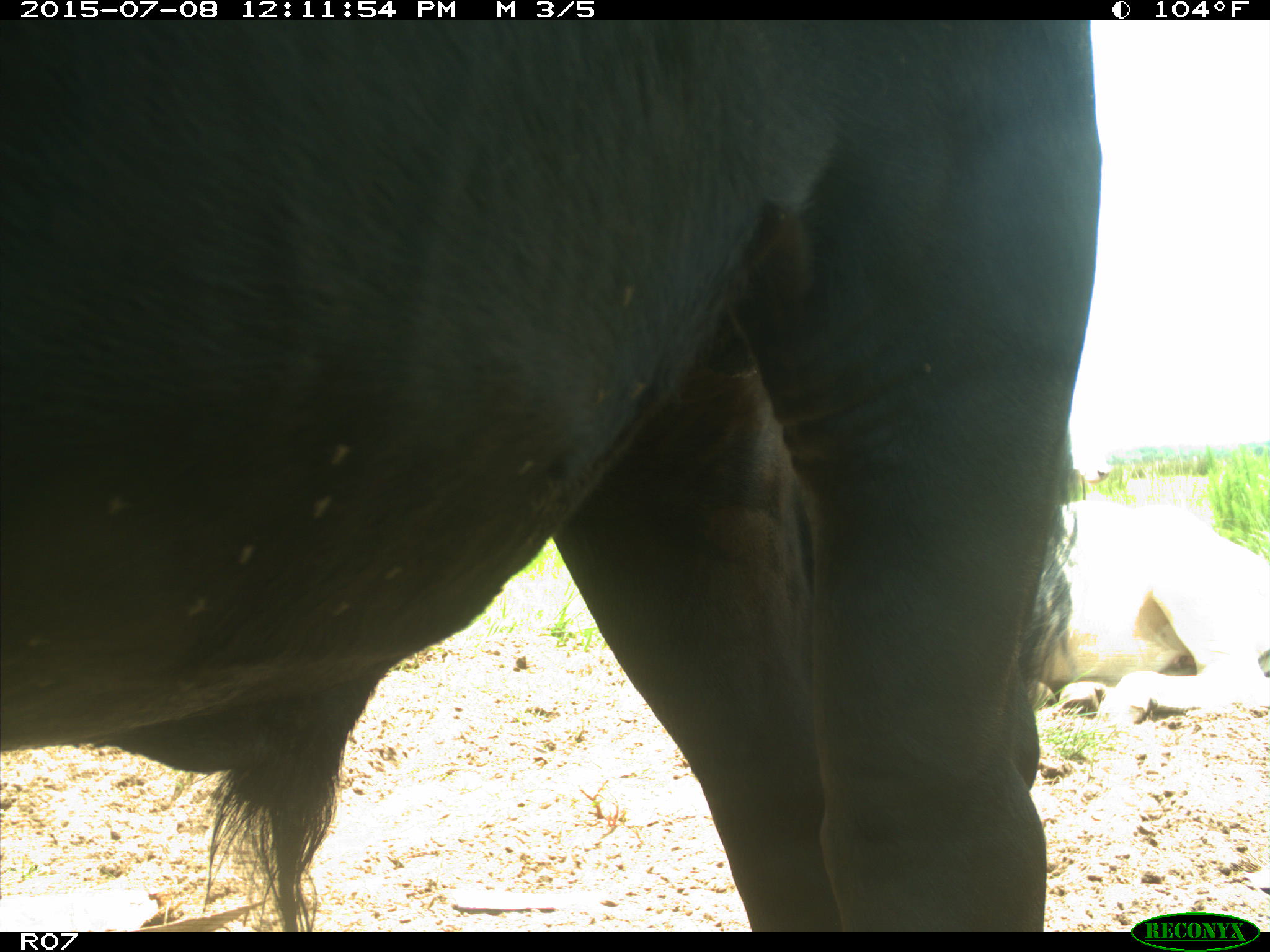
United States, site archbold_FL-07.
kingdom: Animalia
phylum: Chordata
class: Mammalia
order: Artiodactyla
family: Bovidae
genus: Bos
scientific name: Bos taurus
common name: domestic cow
Bos taurus (domestic cow).